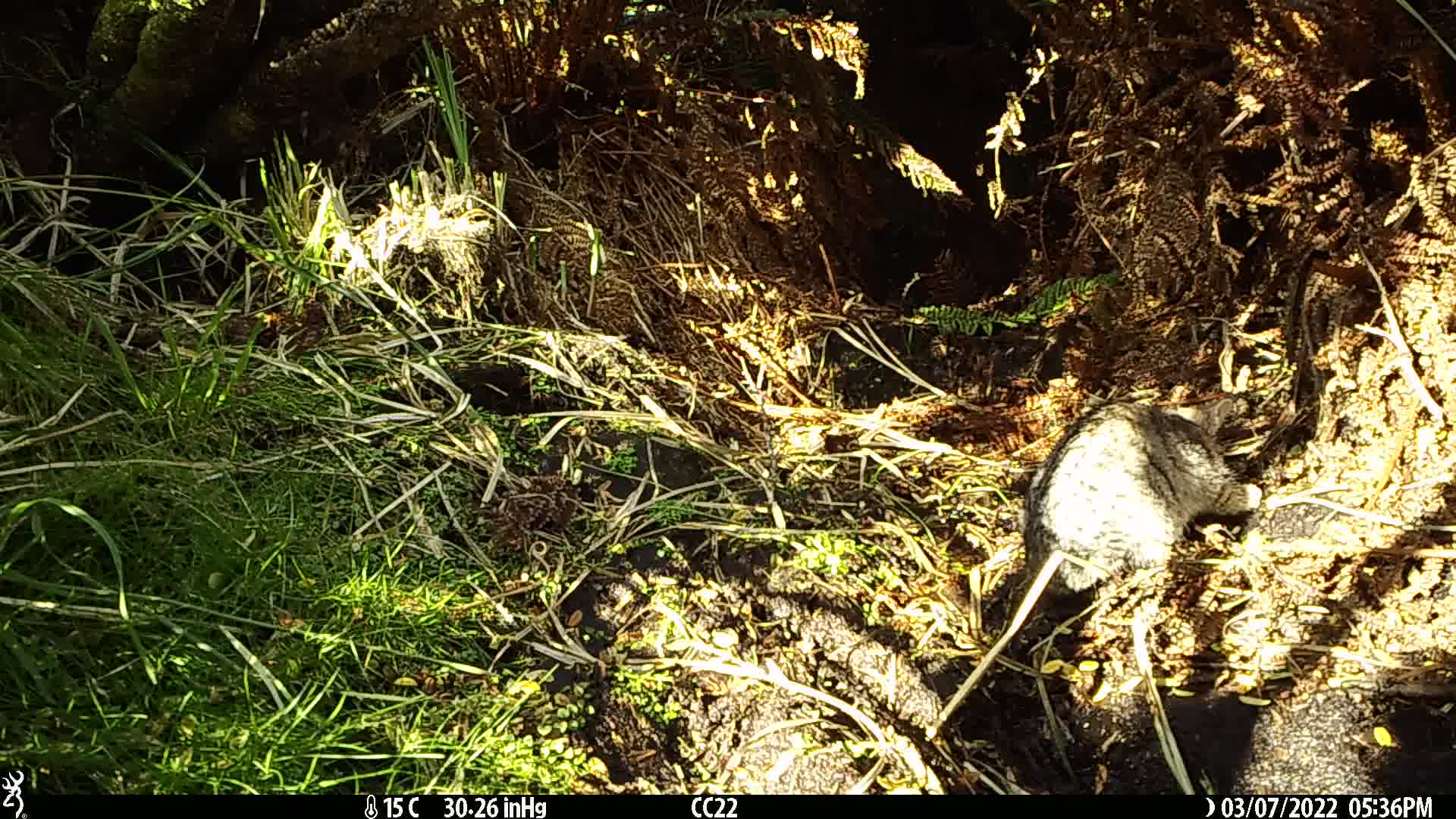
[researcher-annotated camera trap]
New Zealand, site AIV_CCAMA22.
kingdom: Animalia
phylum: Chordata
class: Mammalia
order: Carnivora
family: Felidae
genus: Felis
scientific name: Felis catus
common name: domestic cat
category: cat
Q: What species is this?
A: Cat (domestic cat) (Felis catus).